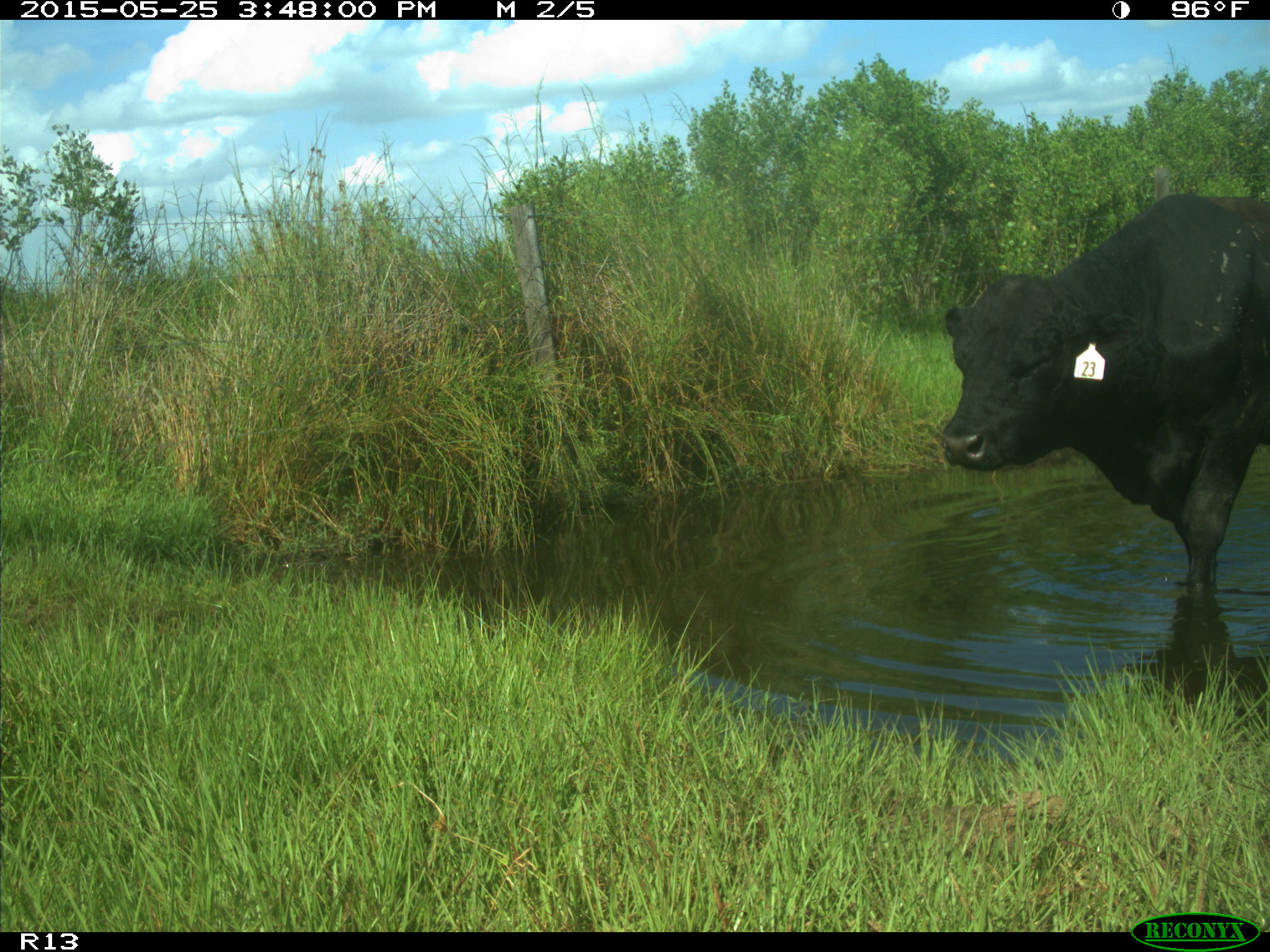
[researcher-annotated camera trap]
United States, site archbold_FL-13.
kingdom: Animalia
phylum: Chordata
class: Mammalia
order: Artiodactyla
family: Bovidae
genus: Bos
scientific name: Bos taurus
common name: domestic cow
Bos taurus (domestic cow).